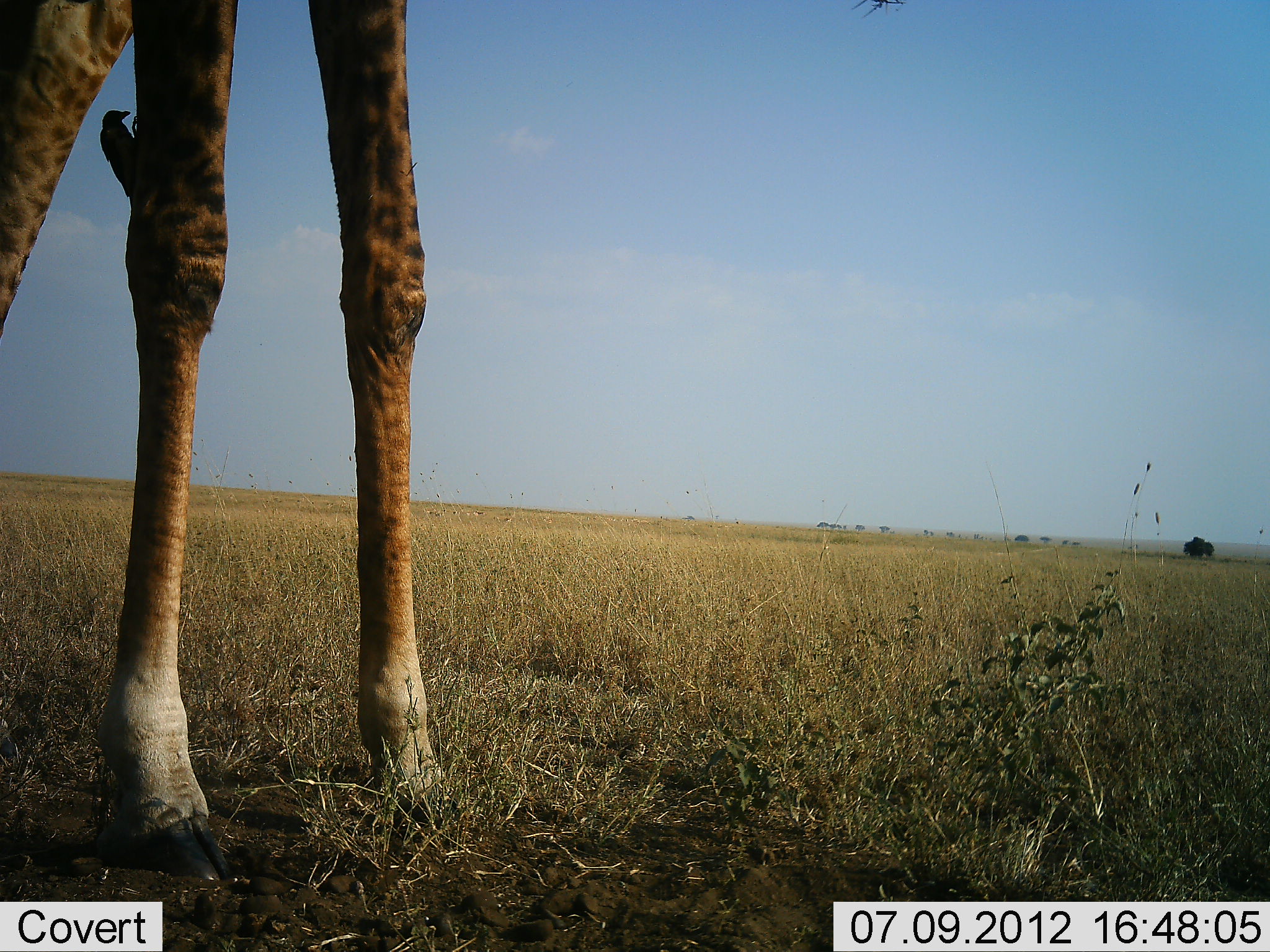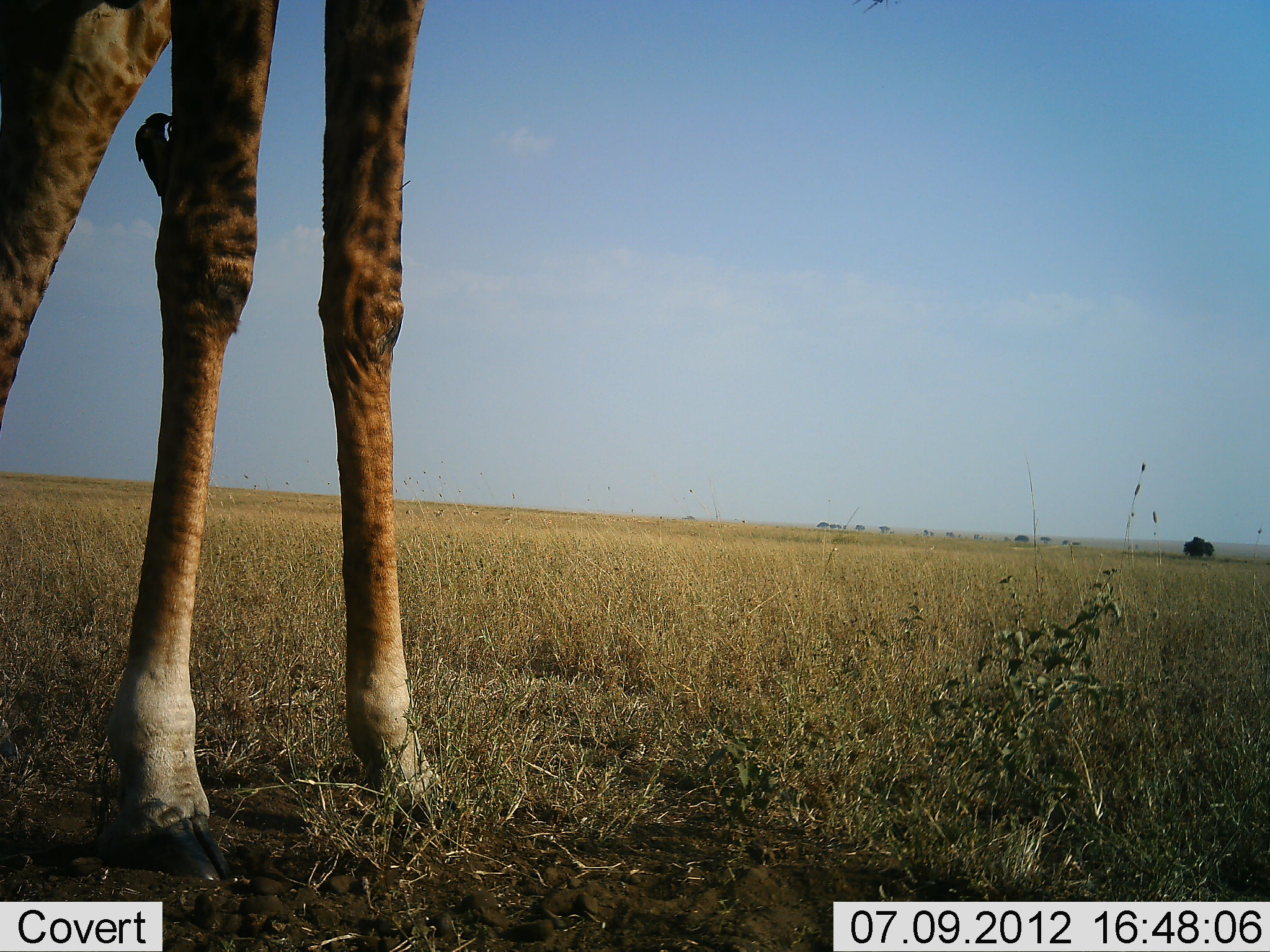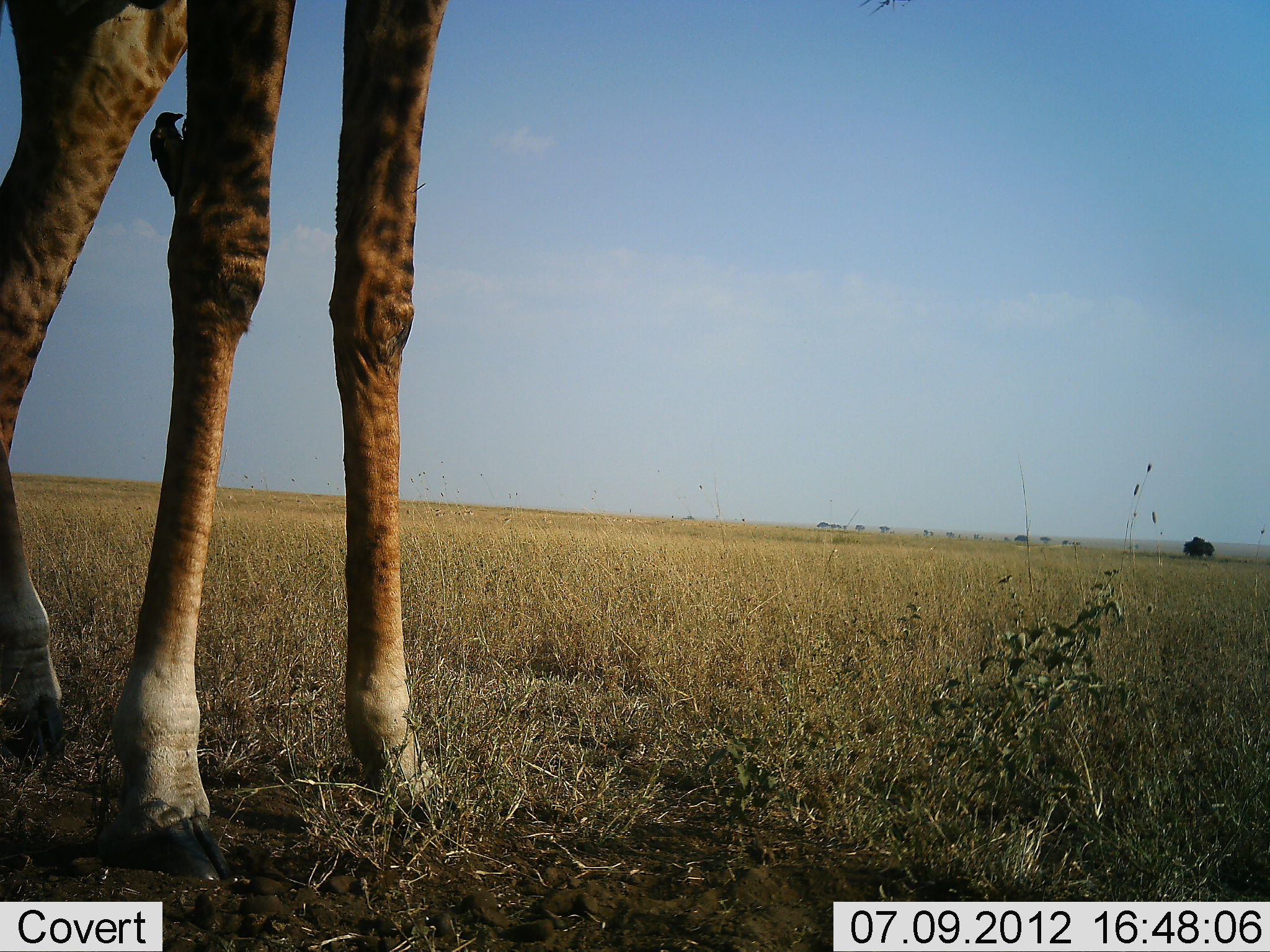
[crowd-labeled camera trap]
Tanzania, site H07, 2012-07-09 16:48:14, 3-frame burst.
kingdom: Animalia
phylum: Chordata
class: Mammalia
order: Artiodactyla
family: Giraffidae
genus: Giraffa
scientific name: Giraffa camelopardalis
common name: giraffe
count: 1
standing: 100%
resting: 0%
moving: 0%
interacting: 0%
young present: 0%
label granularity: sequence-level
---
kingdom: Animalia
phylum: Chordata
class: Aves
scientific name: Aves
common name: bird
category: otherbird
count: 1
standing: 20%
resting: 10%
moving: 0%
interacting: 40%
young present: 0%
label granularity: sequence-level